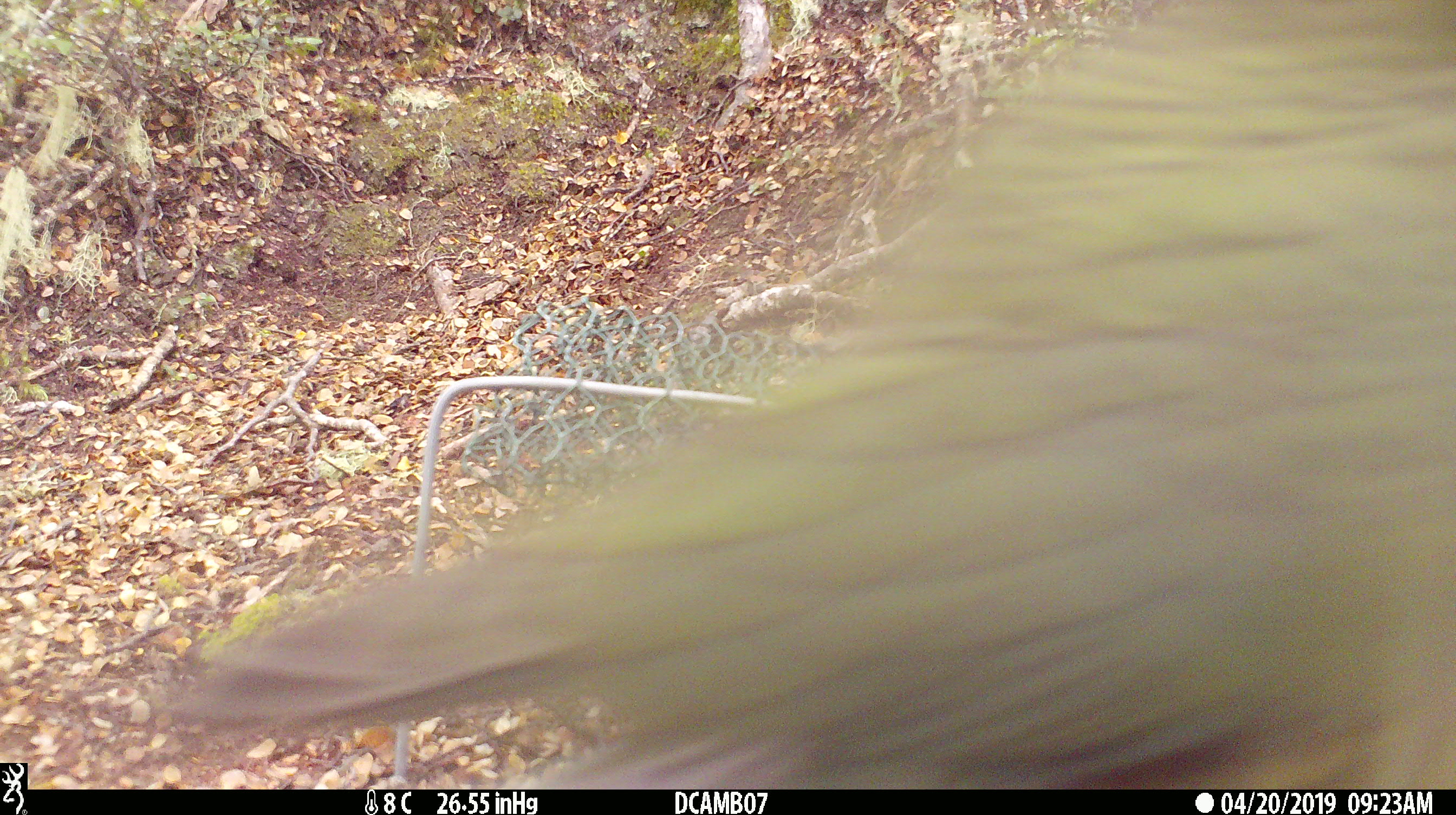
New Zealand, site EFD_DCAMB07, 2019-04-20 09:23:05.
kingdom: Animalia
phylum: Chordata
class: Aves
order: Psittaciformes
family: Strigopidae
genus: Nestor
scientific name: Nestor notabilis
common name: kea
Kea (Nestor notabilis).